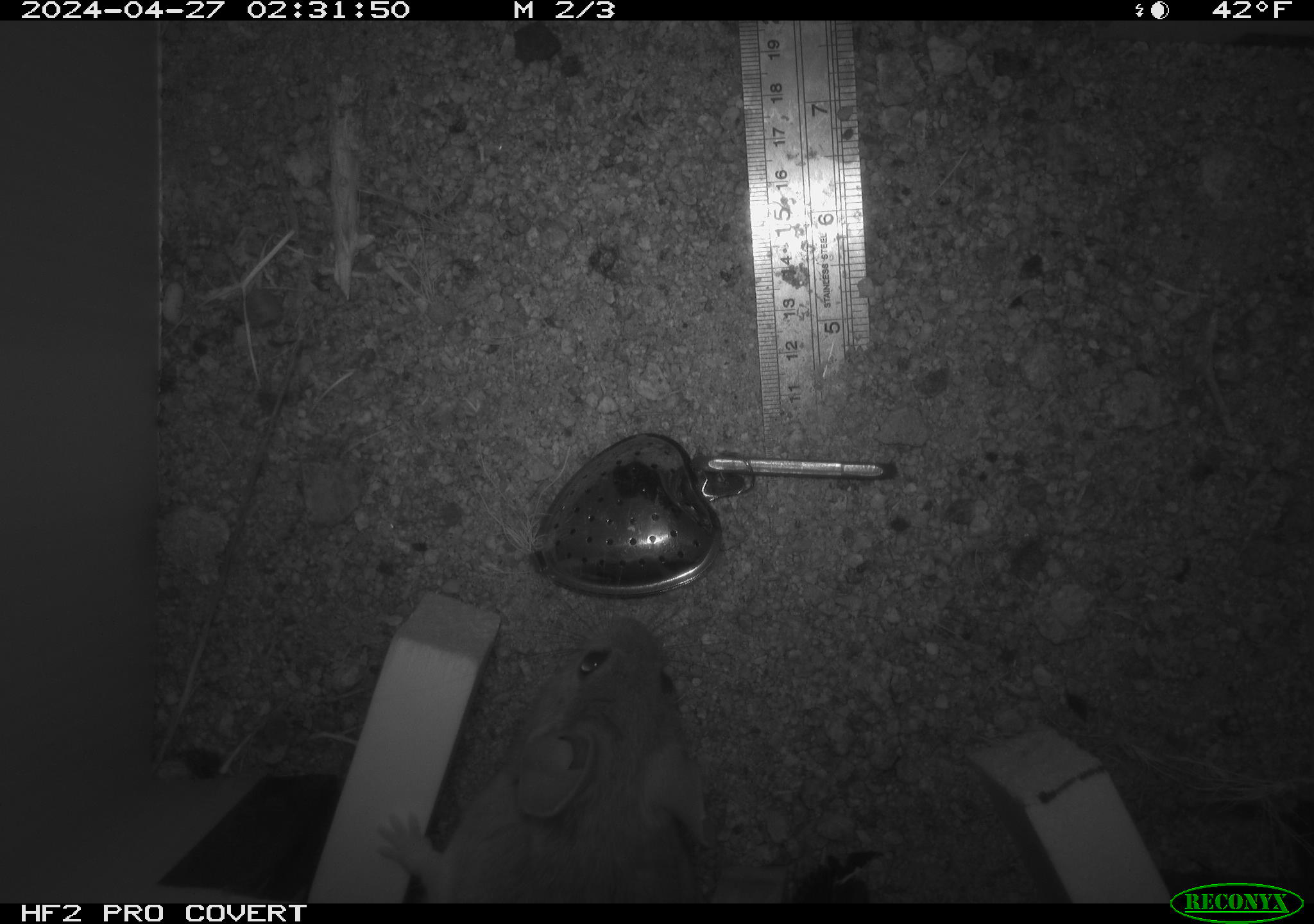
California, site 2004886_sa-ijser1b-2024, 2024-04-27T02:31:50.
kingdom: Animalia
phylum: Chordata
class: Mammalia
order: Rodentia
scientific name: Rodentia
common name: woodrat or rat or mouse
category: woodrat or rat or mouse species